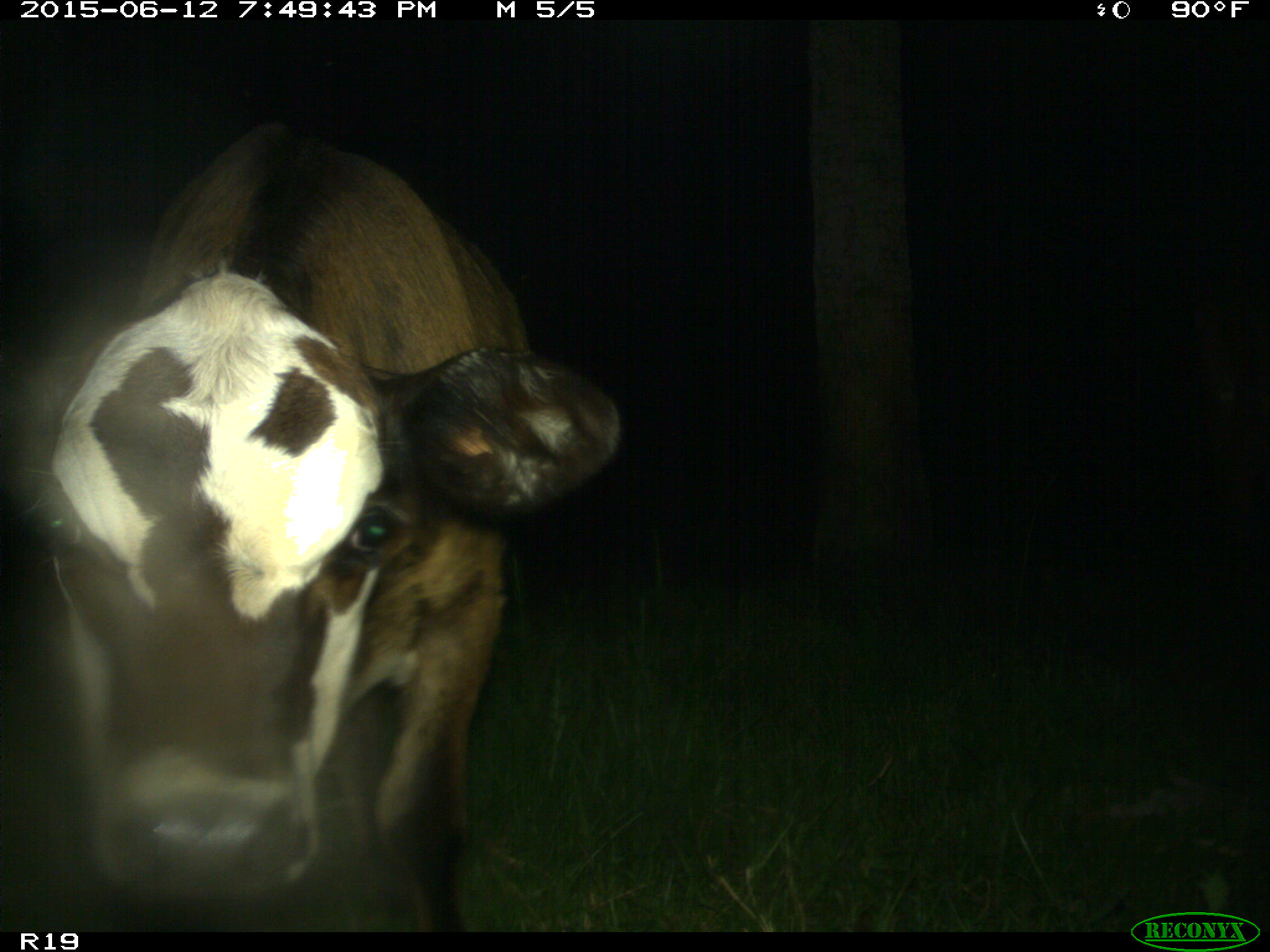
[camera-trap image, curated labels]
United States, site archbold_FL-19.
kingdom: Animalia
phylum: Chordata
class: Mammalia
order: Artiodactyla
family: Bovidae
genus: Bos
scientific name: Bos taurus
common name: domestic cow